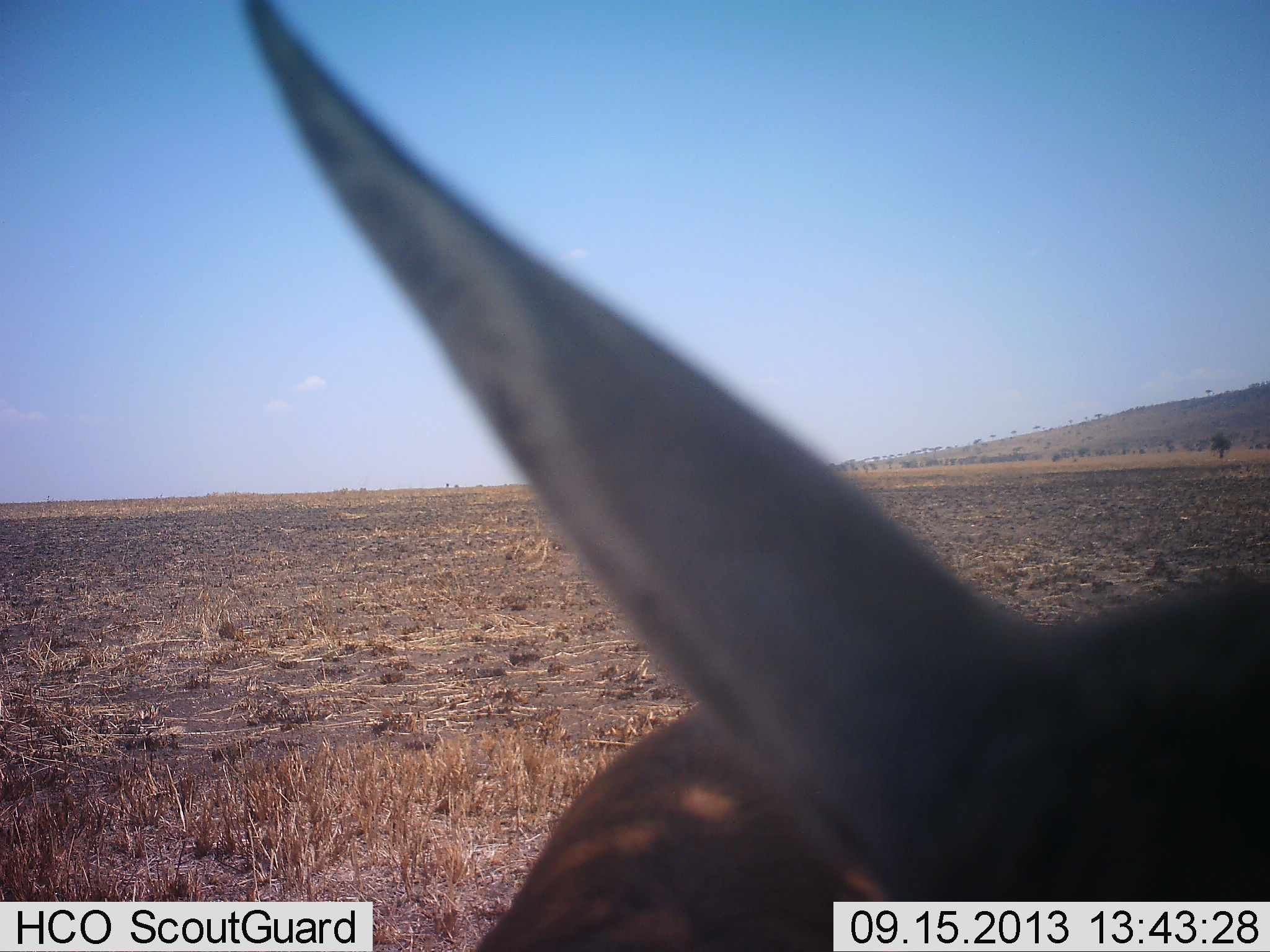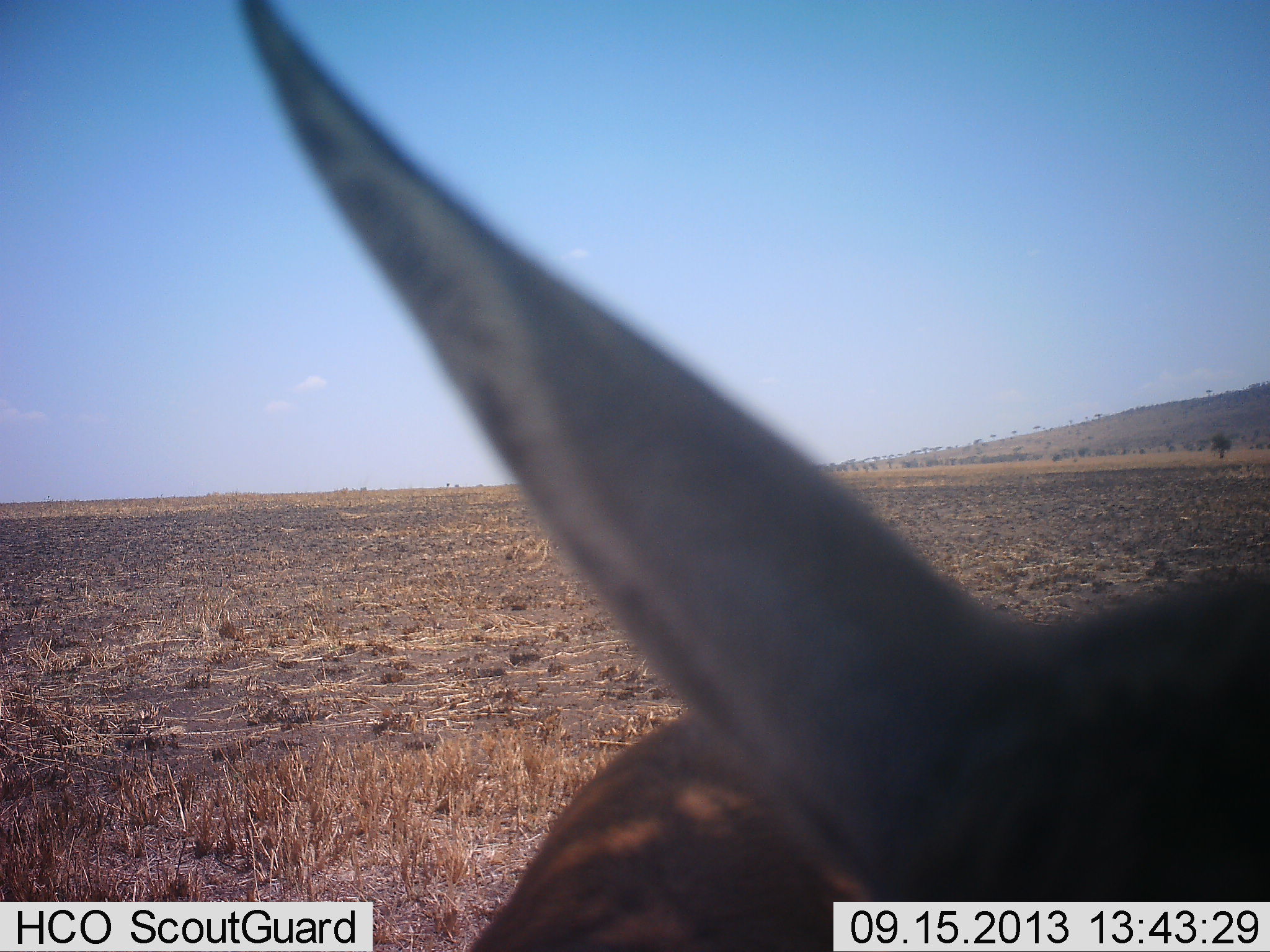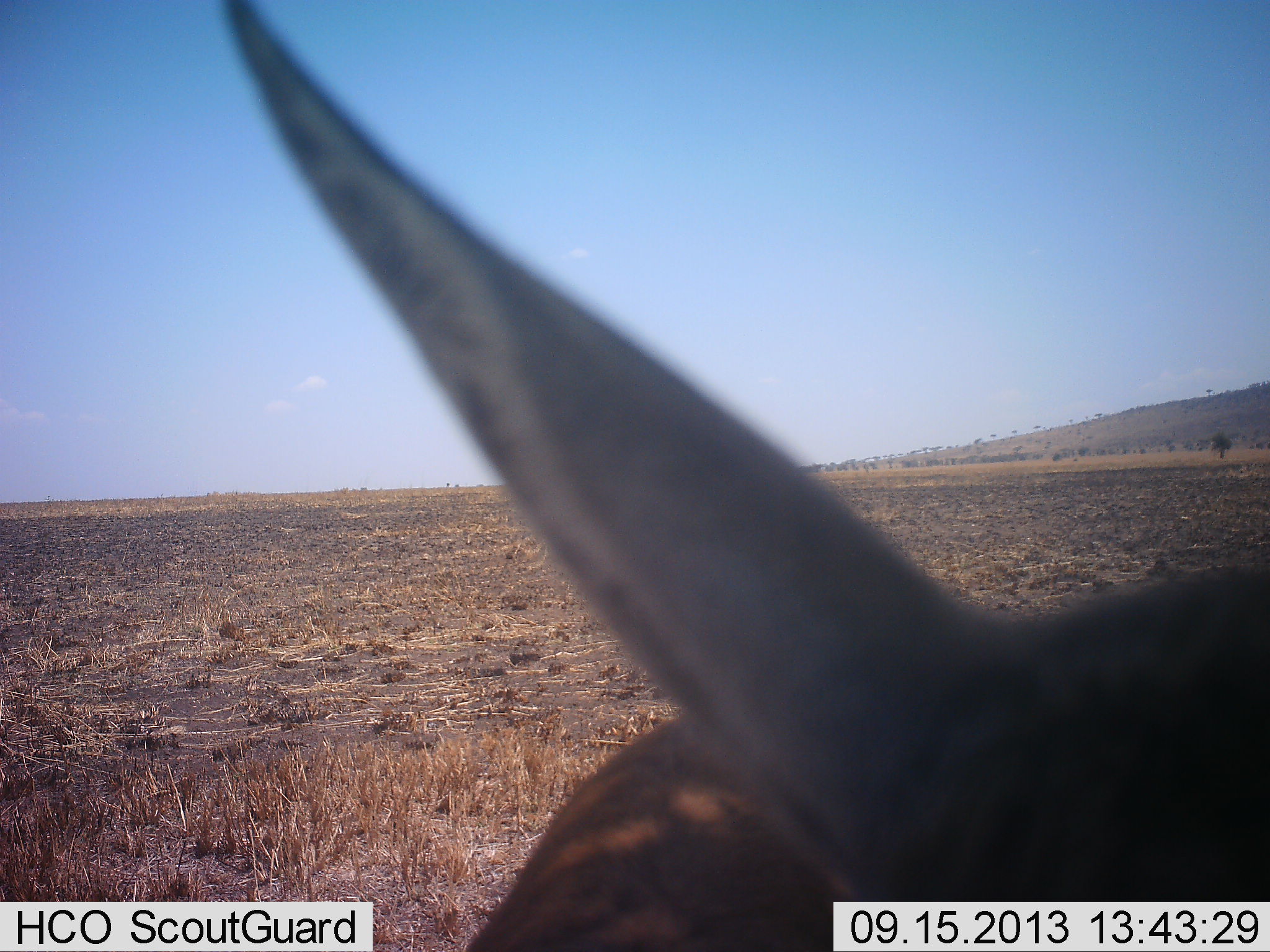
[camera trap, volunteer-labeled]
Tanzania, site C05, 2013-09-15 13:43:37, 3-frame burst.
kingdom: Animalia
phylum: Chordata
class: Mammalia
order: Artiodactyla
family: Bovidae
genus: Eudorcas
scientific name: Eudorcas thomsonii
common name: thomson's gazelle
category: gazellethomsons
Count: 1.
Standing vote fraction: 92%.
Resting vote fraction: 8%.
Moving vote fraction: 0%.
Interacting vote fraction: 0%.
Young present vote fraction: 0%.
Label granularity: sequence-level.